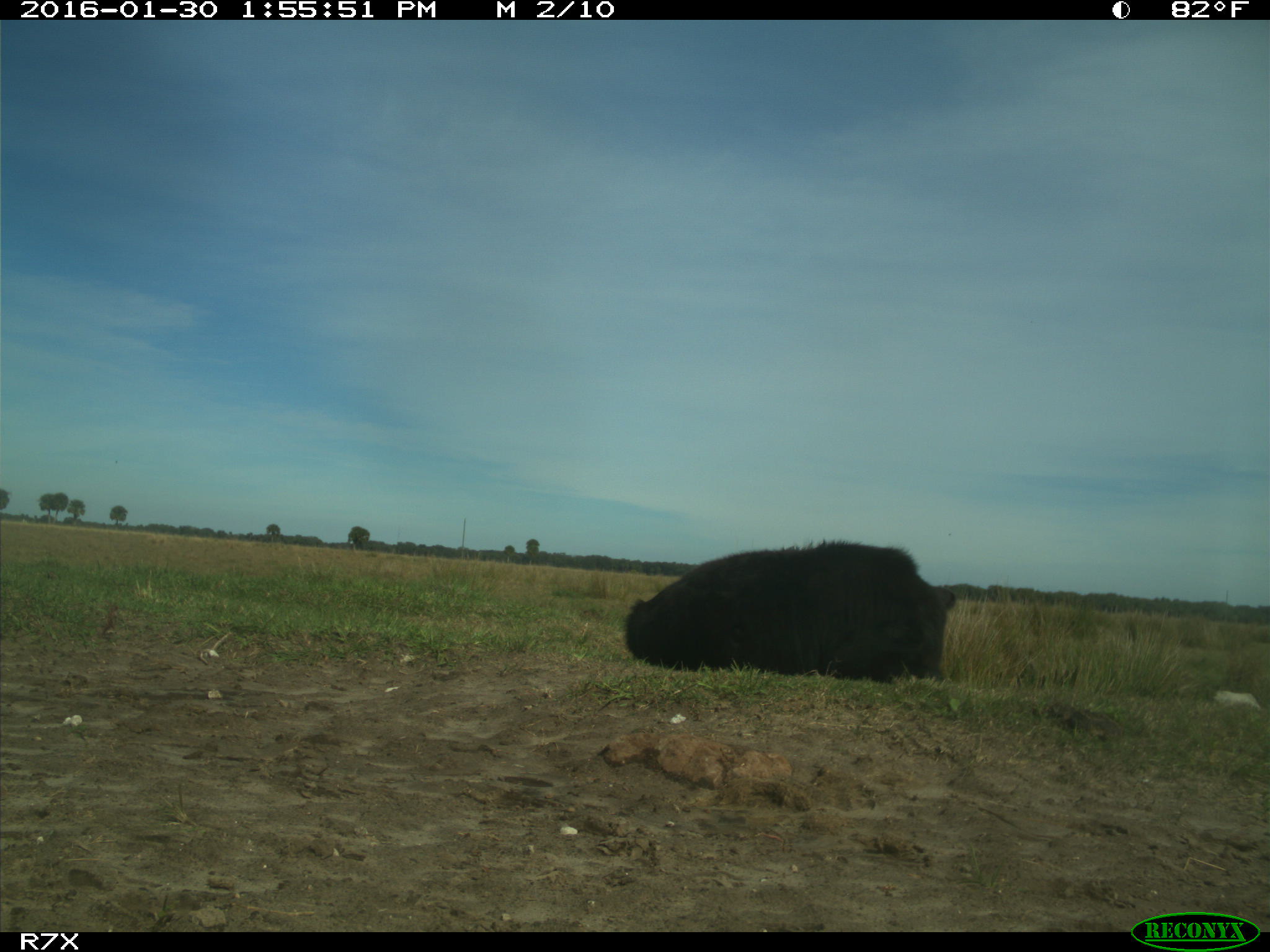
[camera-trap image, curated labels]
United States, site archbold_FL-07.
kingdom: Animalia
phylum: Chordata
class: Mammalia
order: Artiodactyla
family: Bovidae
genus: Bos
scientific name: Bos taurus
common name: domestic cow